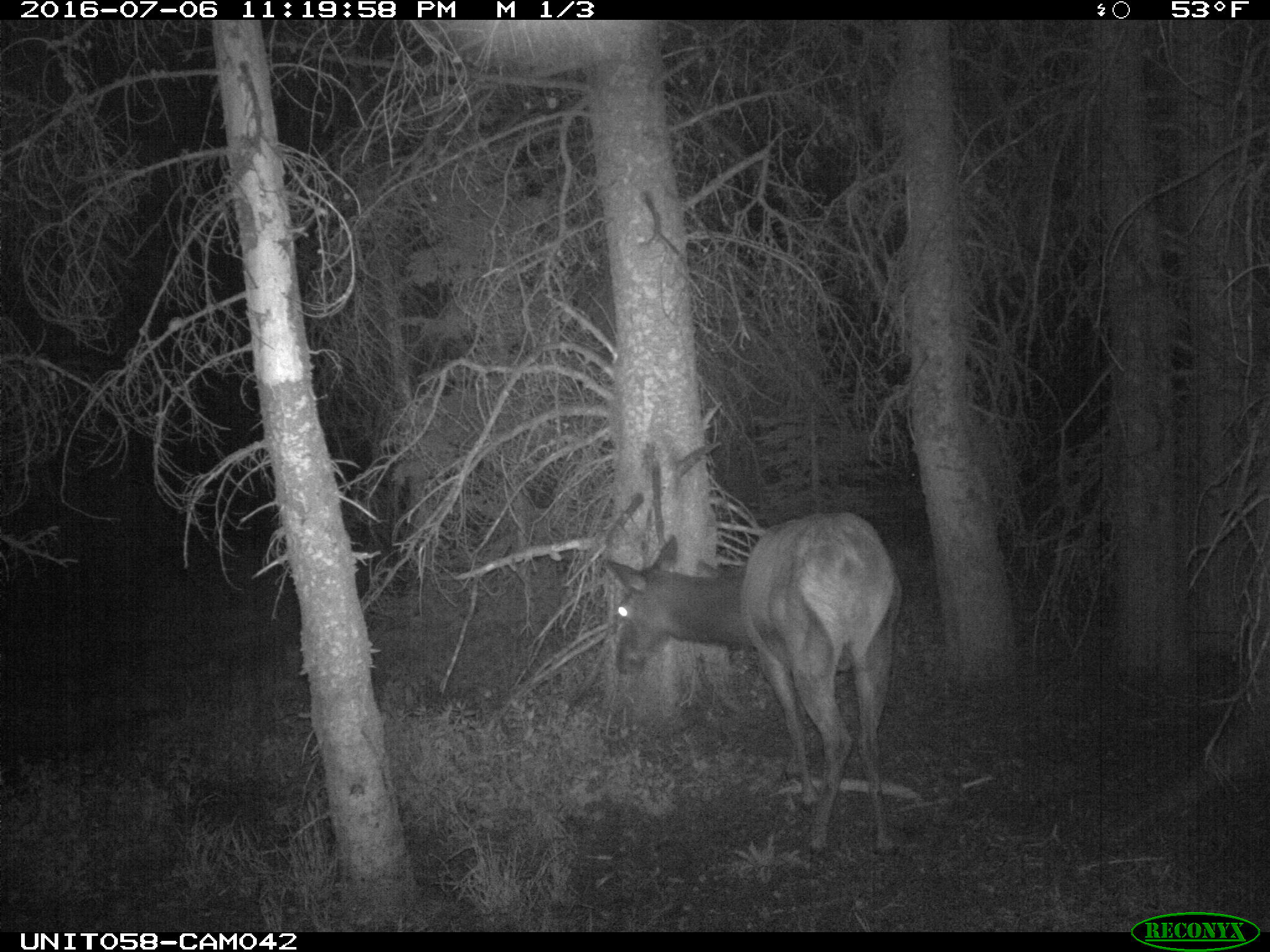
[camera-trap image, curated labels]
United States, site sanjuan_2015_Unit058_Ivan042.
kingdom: Animalia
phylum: Chordata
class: Mammalia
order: Artiodactyla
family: Cervidae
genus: Cervus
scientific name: Cervus elaphus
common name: red deer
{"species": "Cervus elaphus (red deer)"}